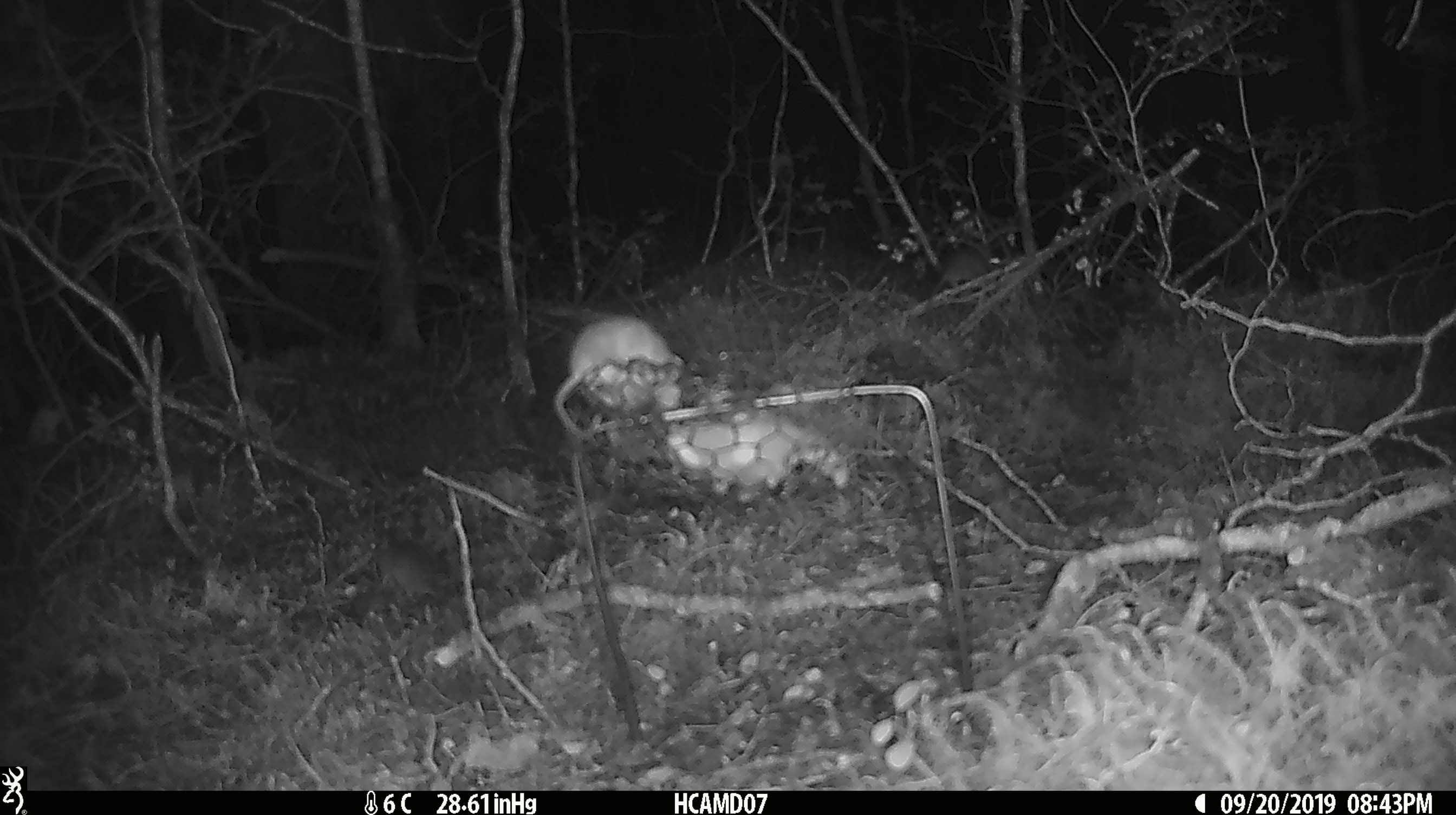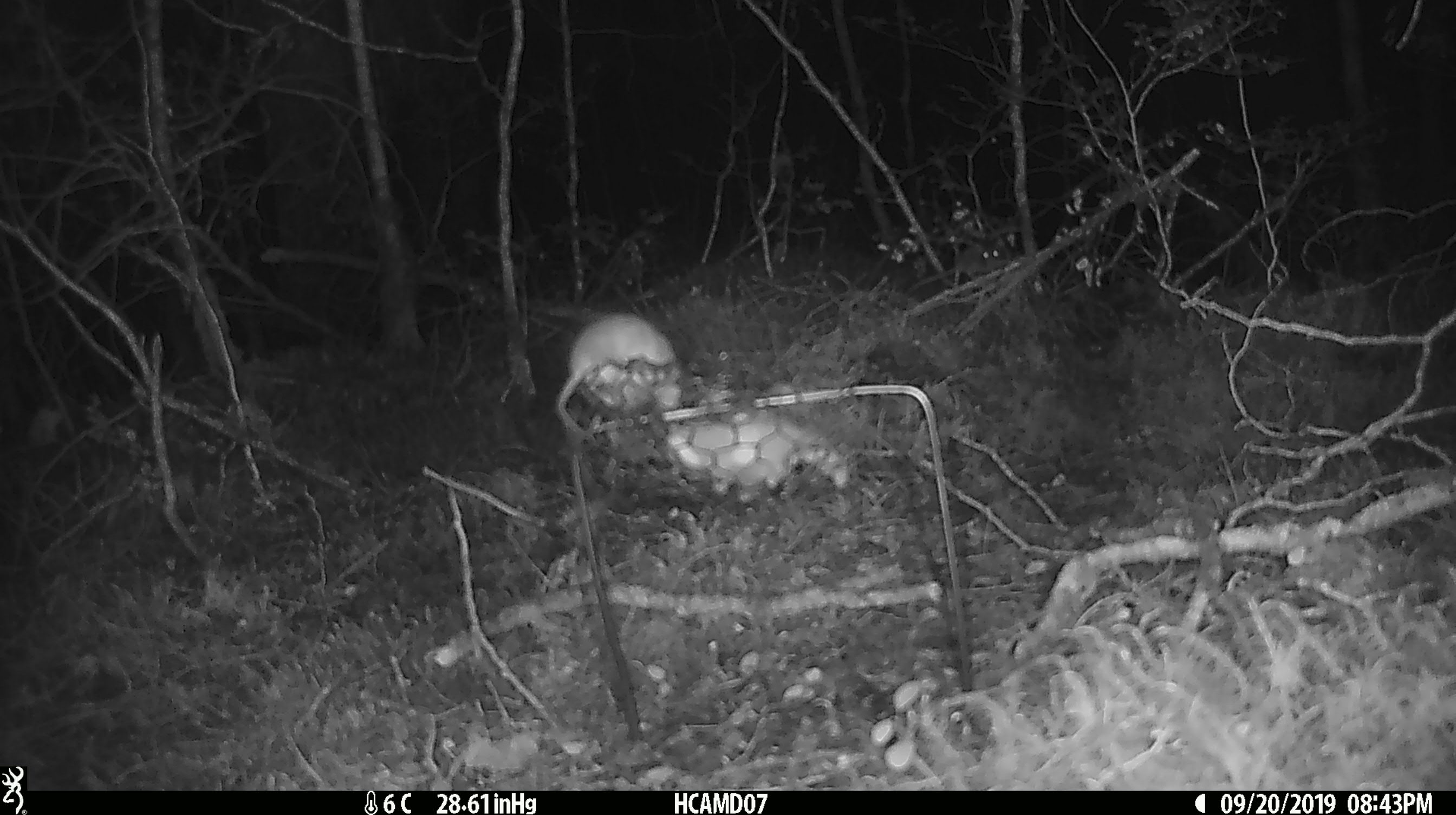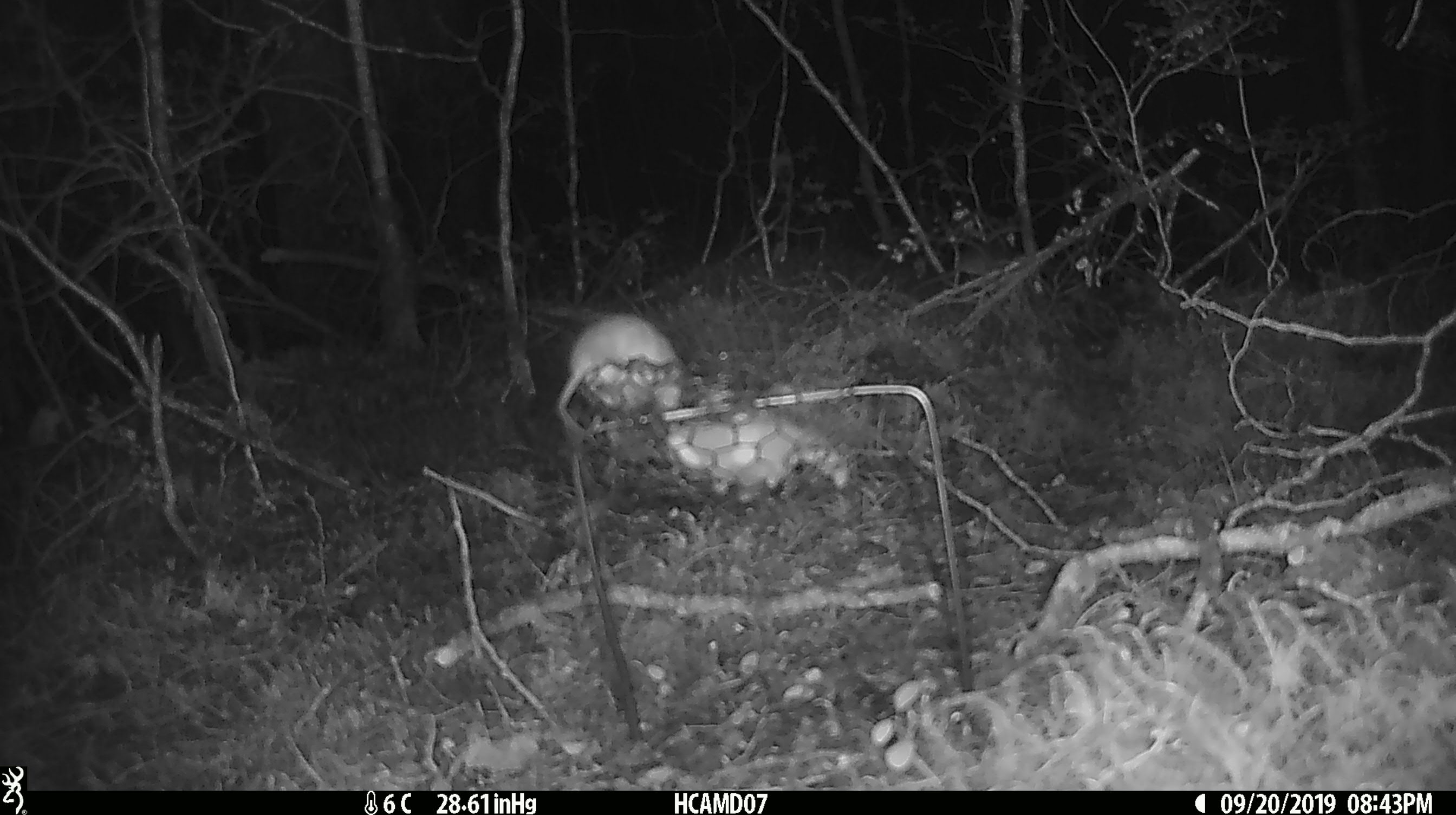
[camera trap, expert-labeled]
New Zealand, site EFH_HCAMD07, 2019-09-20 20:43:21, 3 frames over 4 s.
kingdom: Animalia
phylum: Chordata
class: Mammalia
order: Rodentia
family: Muridae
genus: Mus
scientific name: Mus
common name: mouse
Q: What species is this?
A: Mouse (Mus).